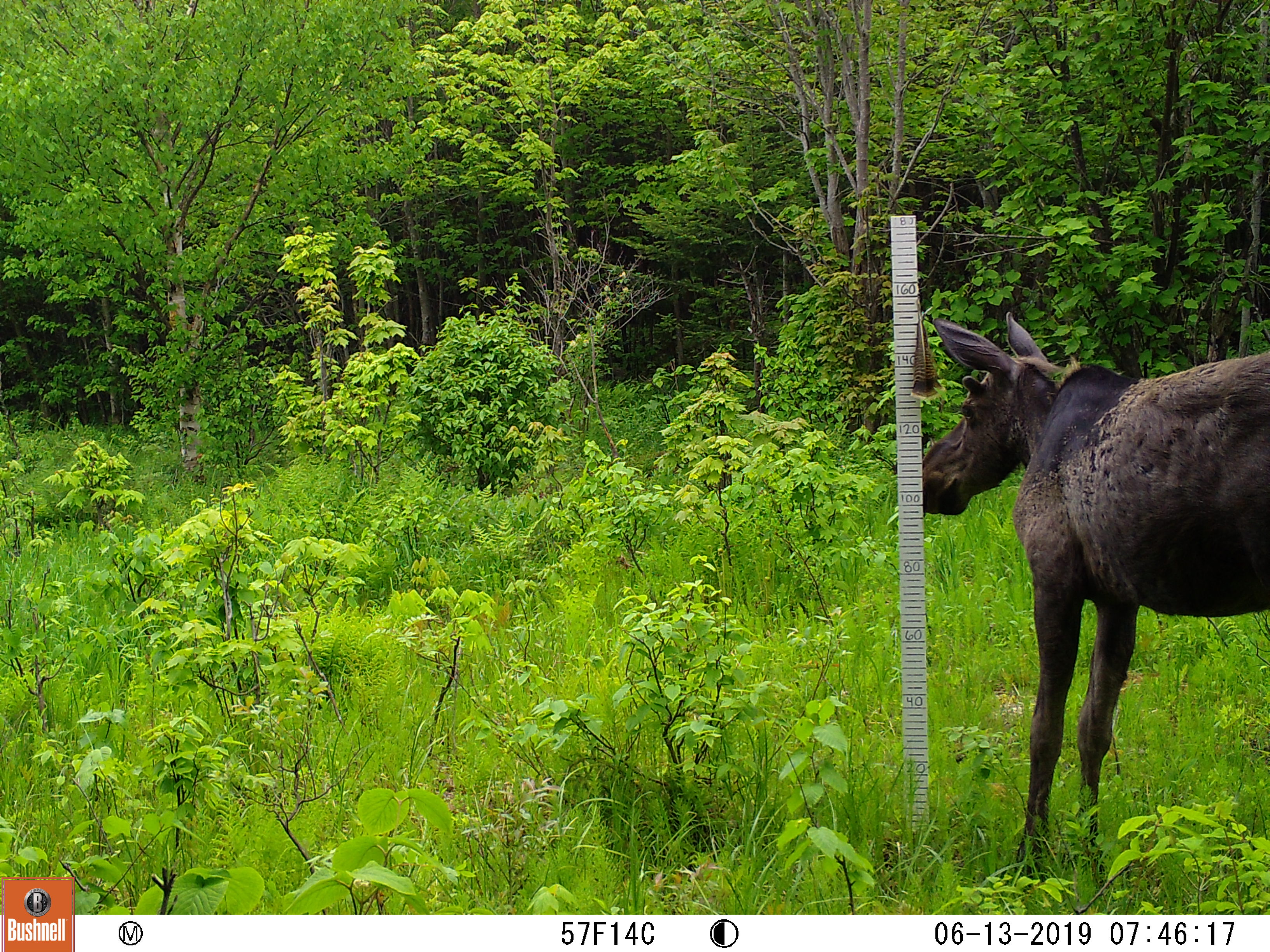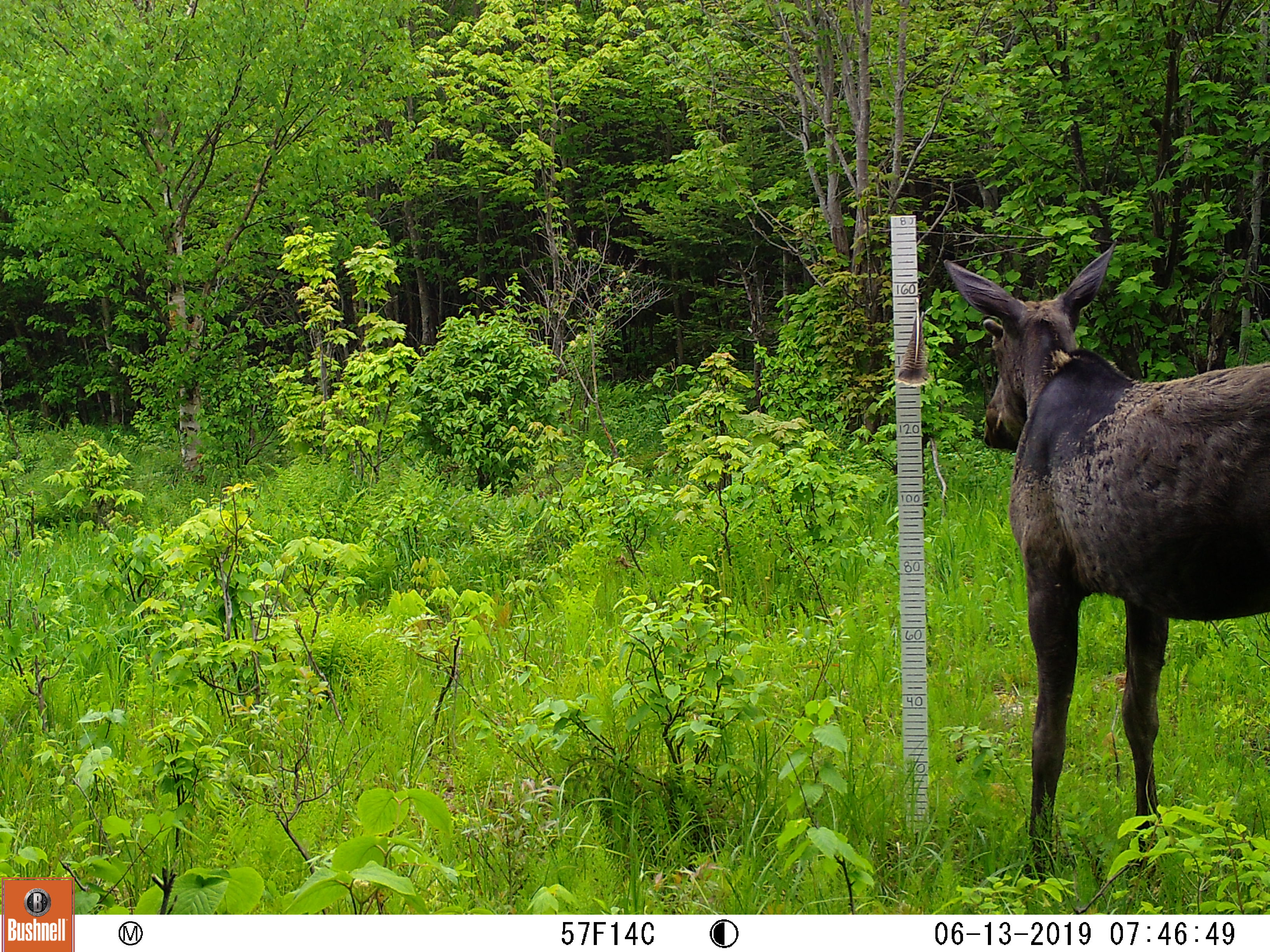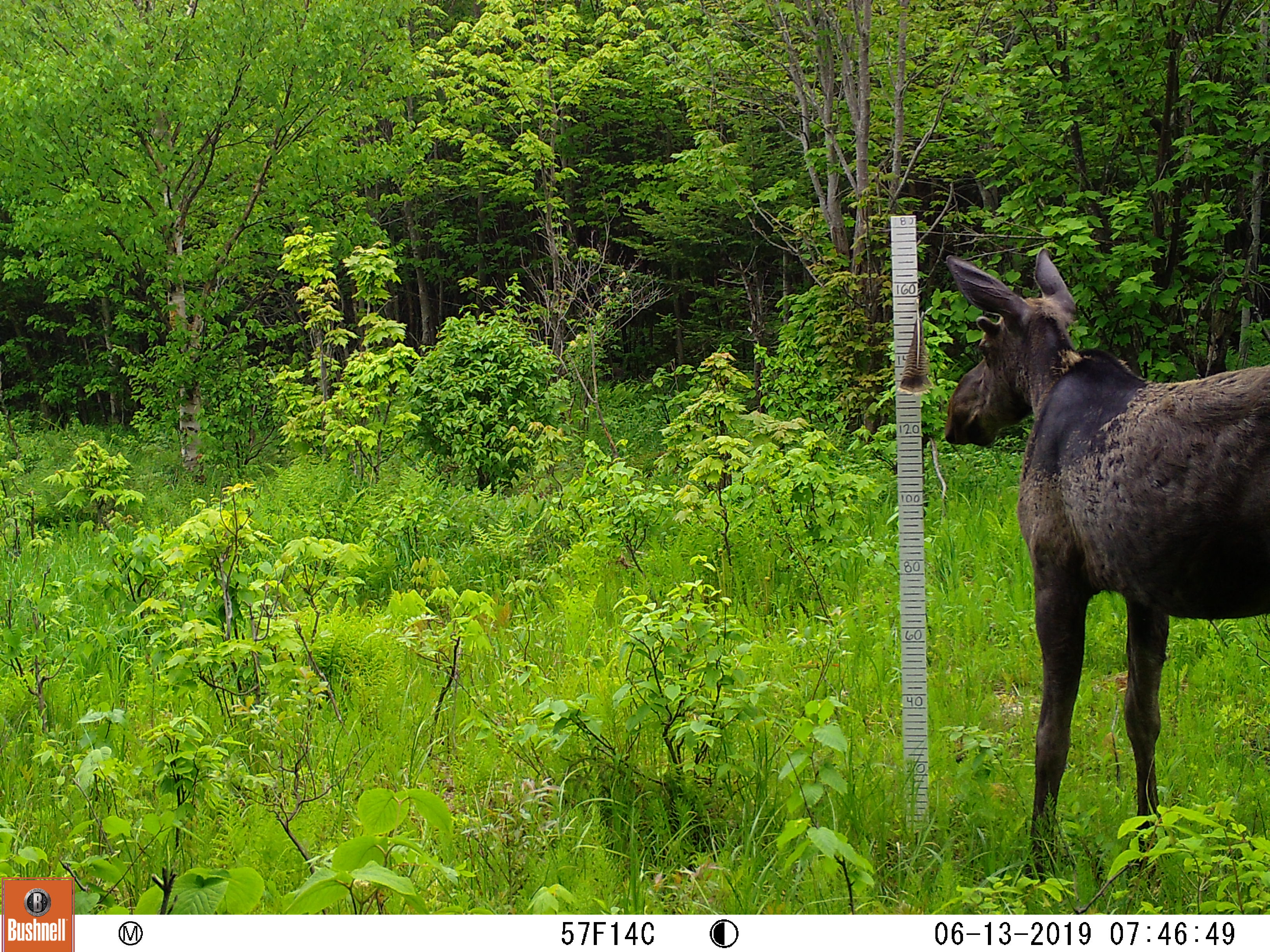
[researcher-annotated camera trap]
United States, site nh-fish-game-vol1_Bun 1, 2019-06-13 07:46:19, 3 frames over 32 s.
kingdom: Animalia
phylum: Chordata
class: Mammalia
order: Artiodactyla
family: Cervidae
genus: Alces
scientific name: Alces alces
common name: moose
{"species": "moose (Alces alces)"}